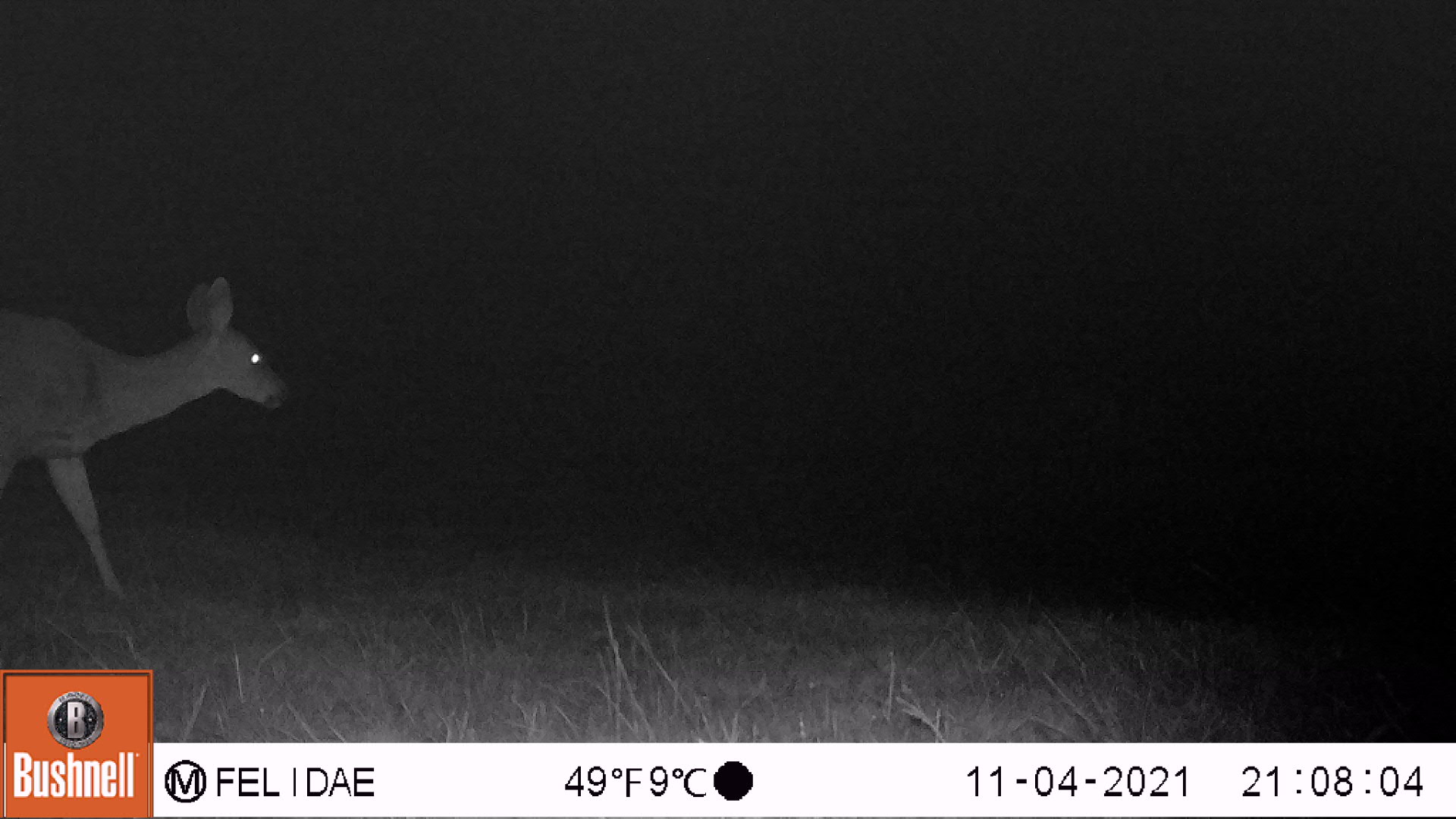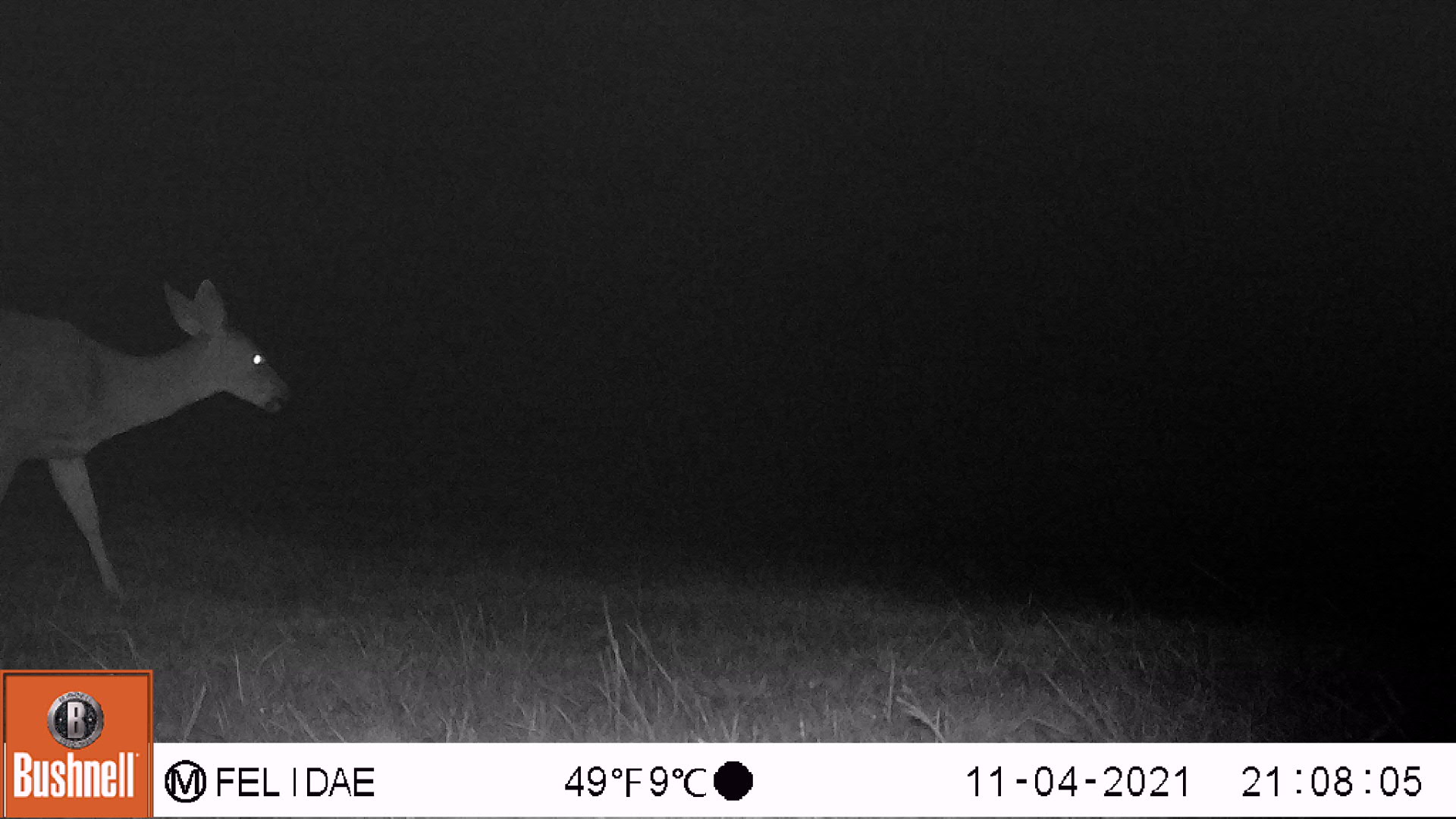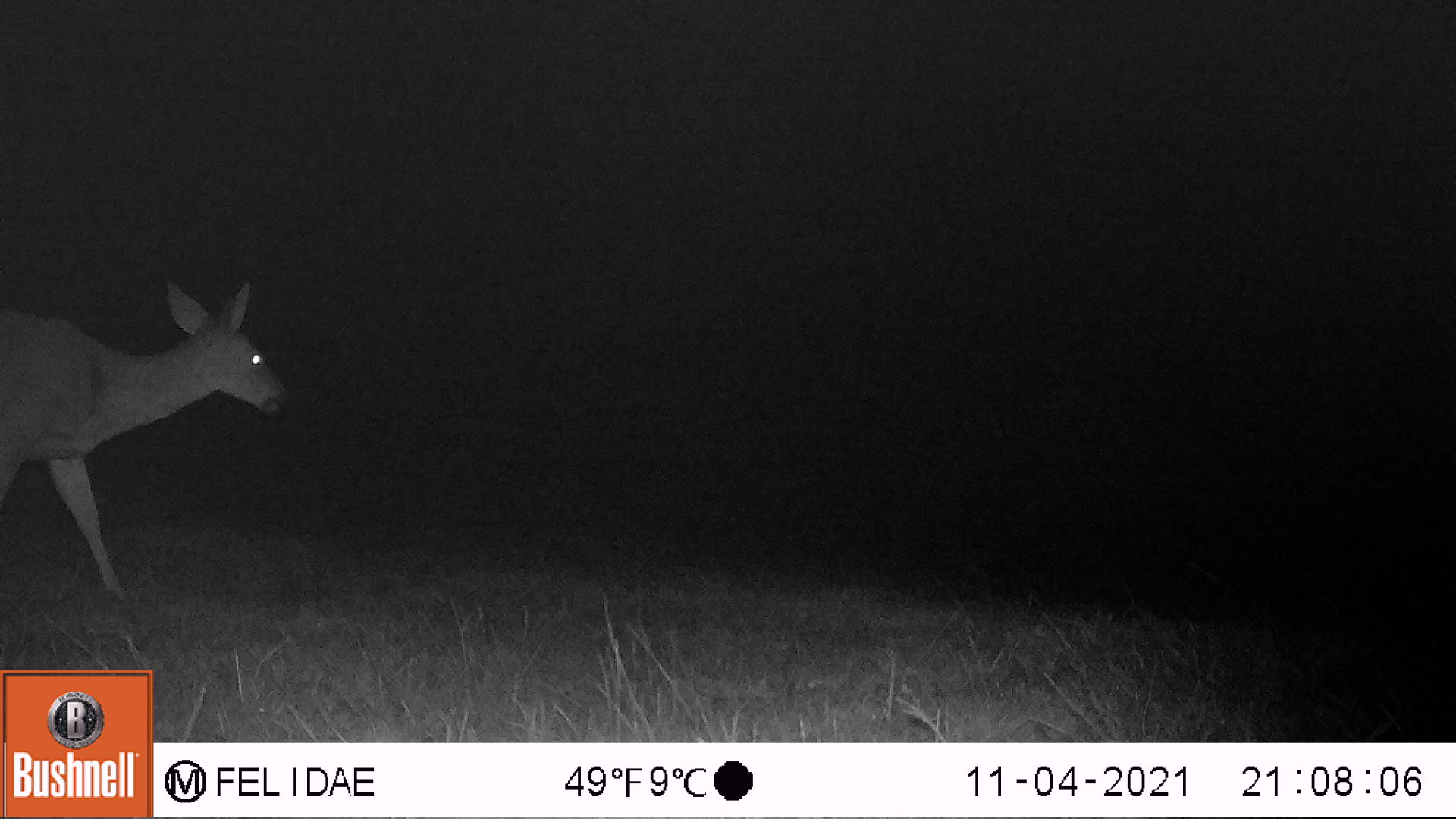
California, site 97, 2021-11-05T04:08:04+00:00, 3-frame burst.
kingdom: Animalia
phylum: Chordata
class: Mammalia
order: Artiodactyla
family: Cervidae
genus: Odocoileus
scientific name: Odocoileus hemionus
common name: mule deer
Mule deer (Odocoileus hemionus).